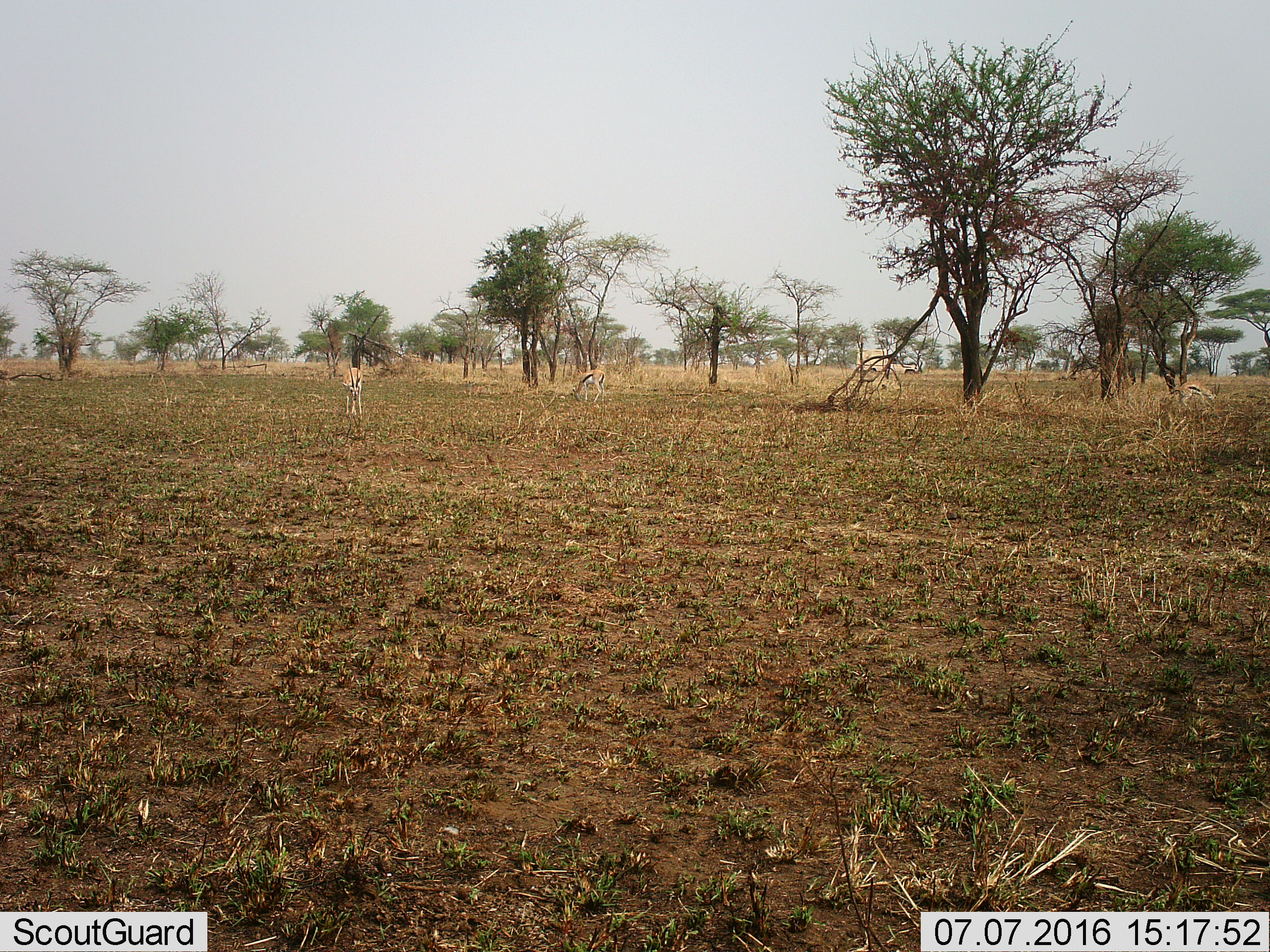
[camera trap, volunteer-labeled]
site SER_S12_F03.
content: unidentified animal